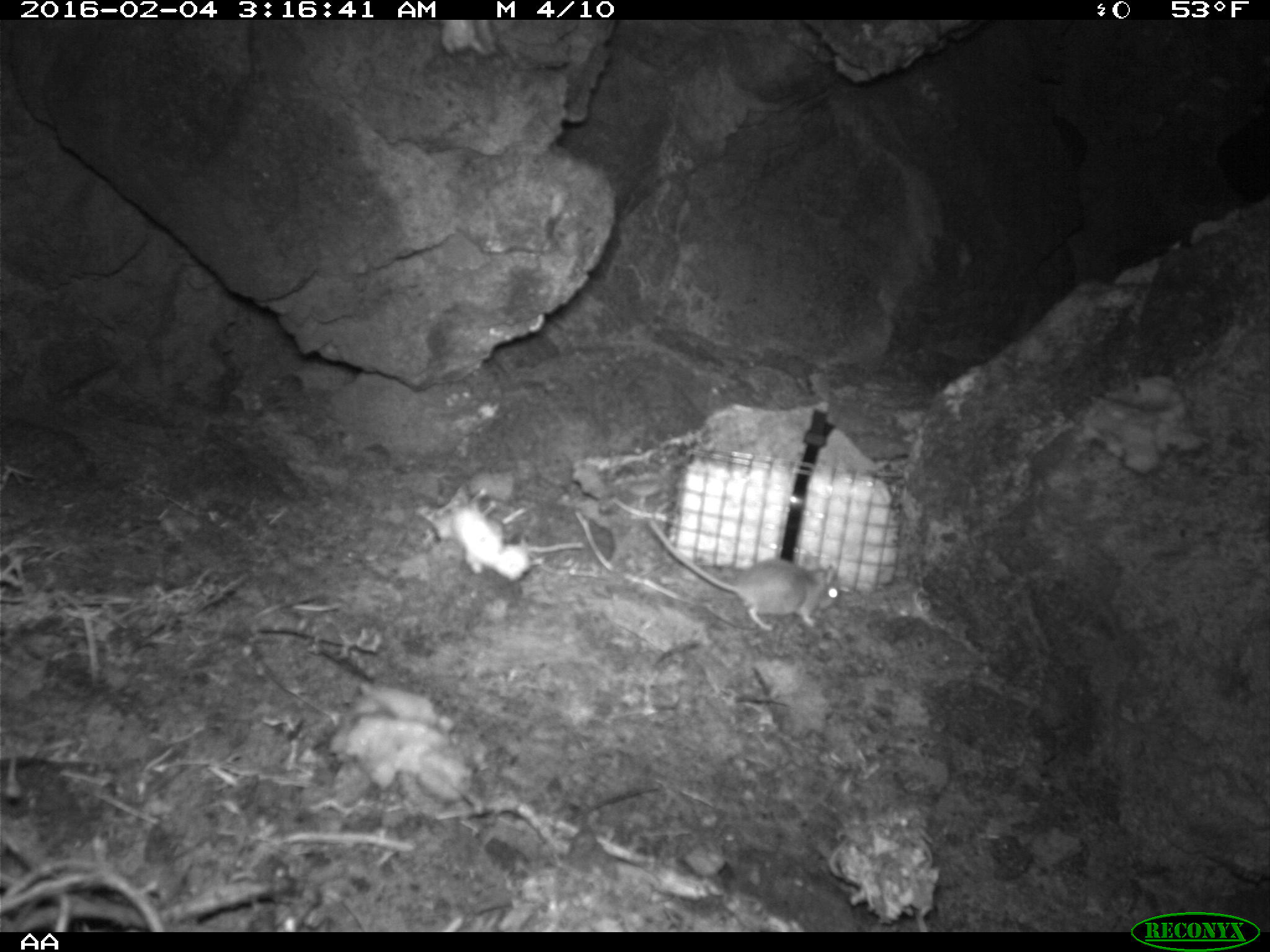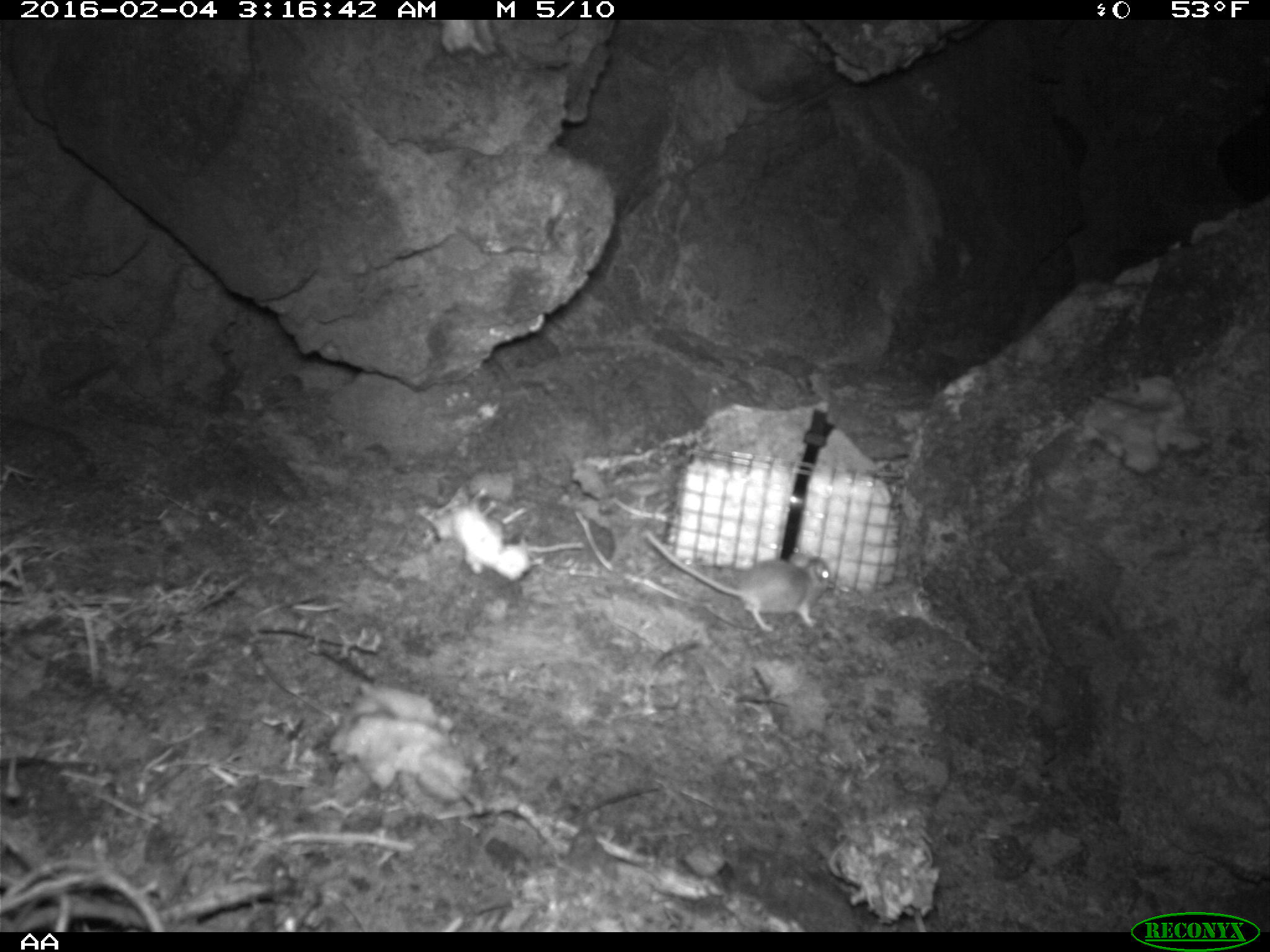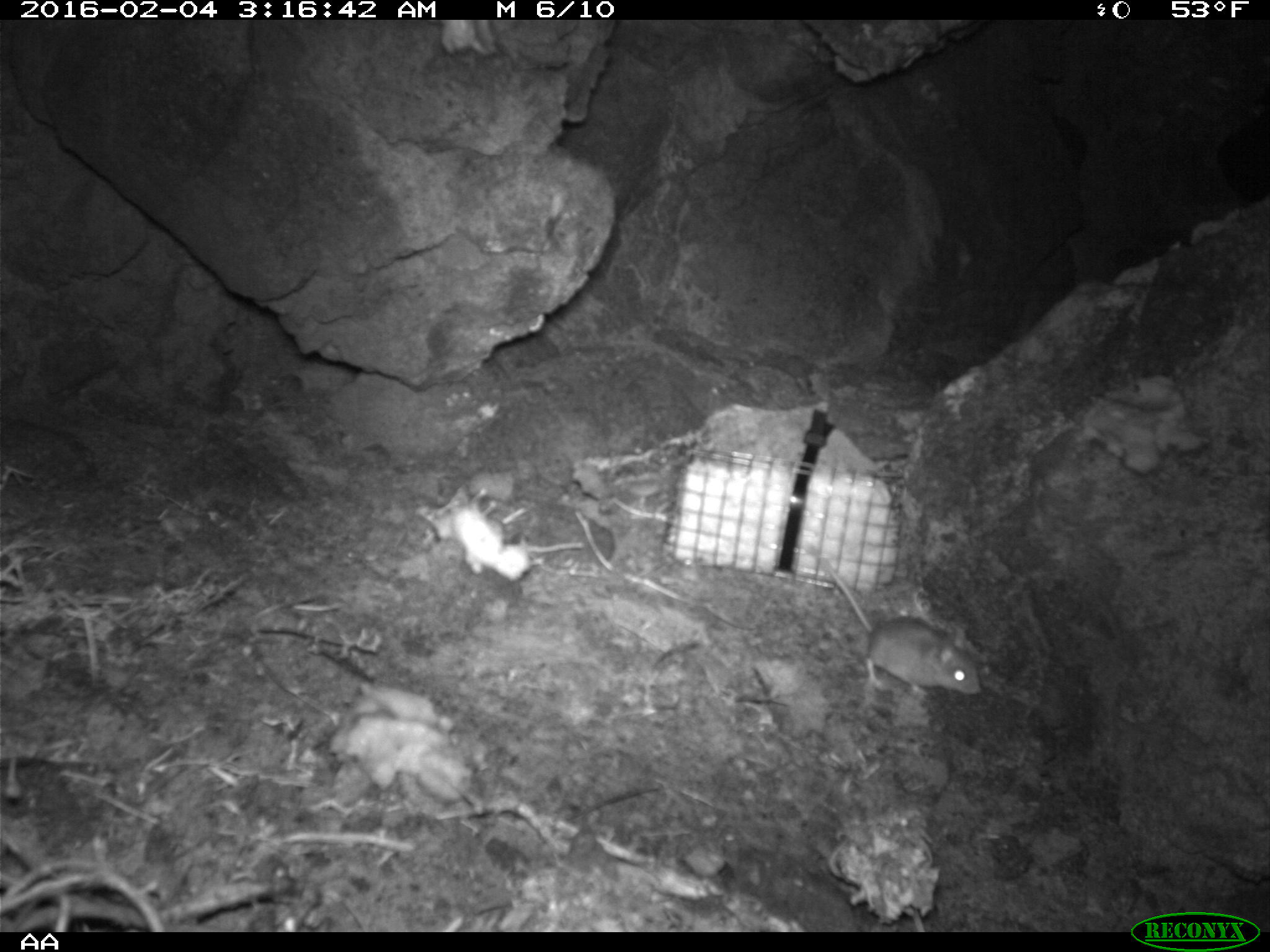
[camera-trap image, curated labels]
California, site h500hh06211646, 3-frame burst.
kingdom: Animalia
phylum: Chordata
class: Mammalia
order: Rodentia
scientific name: Rodentia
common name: rodent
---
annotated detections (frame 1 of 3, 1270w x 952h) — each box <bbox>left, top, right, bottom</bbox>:
rodent: <bbox>647, 515, 840, 631</bbox>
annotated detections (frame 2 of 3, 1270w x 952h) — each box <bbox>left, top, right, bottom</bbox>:
rodent: <bbox>645, 530, 832, 634</bbox>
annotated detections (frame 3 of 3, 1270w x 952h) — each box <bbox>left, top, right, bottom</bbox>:
rodent: <bbox>805, 543, 982, 694</bbox>